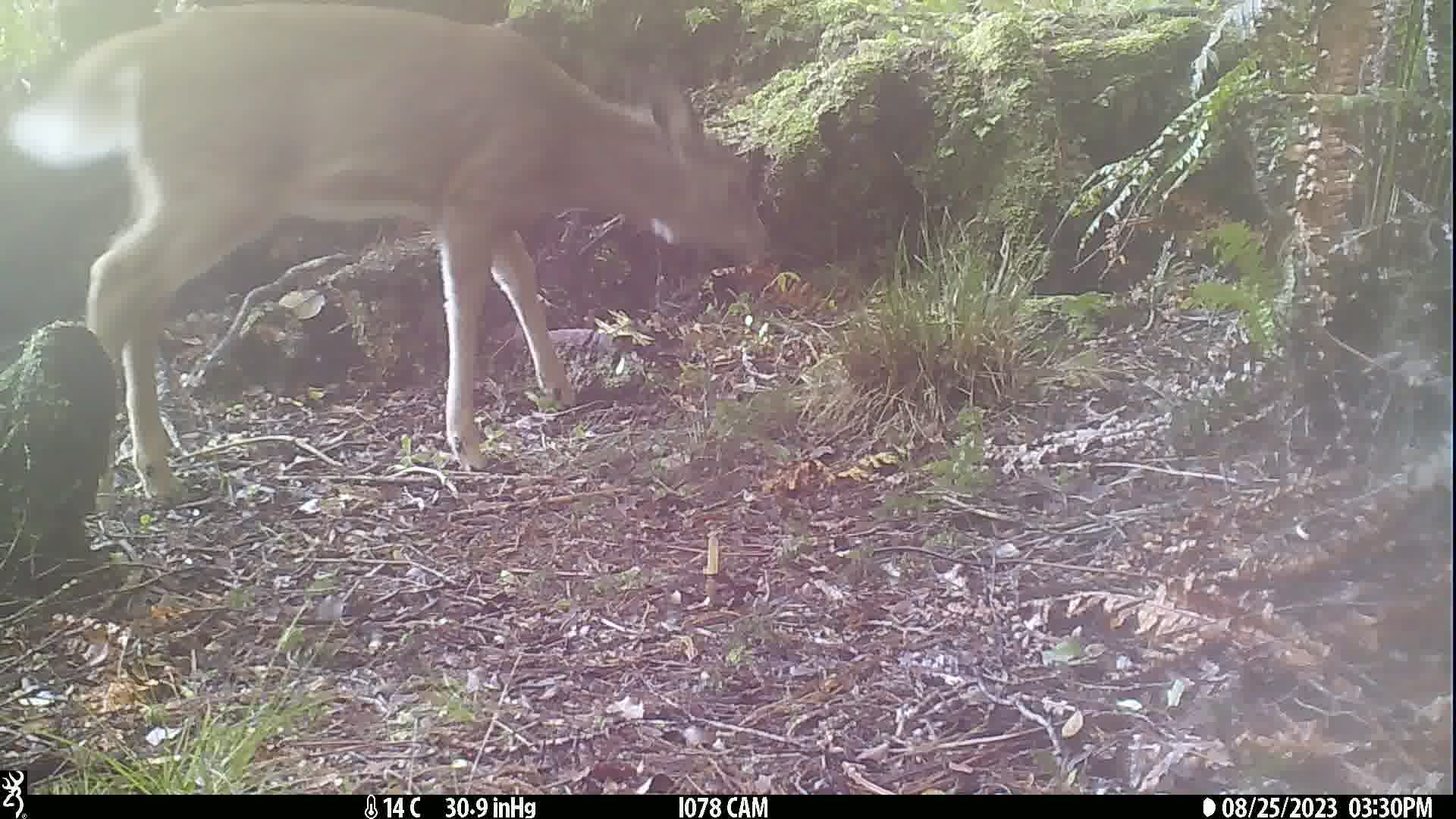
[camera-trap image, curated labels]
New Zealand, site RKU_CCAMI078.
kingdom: Animalia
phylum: Chordata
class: Mammalia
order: Artiodactyla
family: Cervidae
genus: Odocoileus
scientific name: Odocoileus virginianus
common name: white-tailed deer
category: white tailed deer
White tailed deer (white-tailed deer) (Odocoileus virginianus).